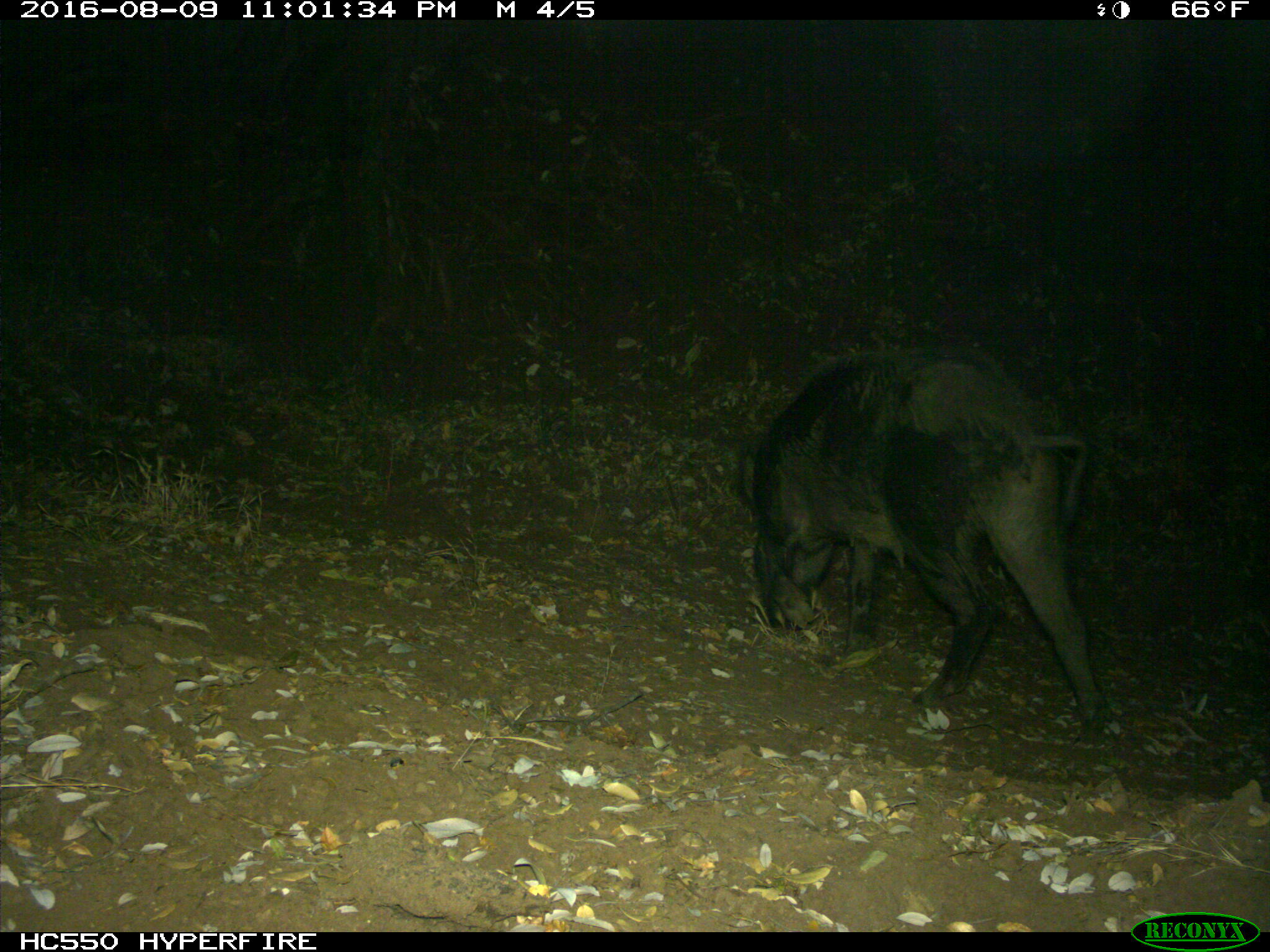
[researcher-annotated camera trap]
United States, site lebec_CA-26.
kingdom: Animalia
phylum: Chordata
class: Mammalia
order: Artiodactyla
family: Suidae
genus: Sus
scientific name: Sus scrofa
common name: wild boar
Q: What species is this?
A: Sus scrofa (wild boar).